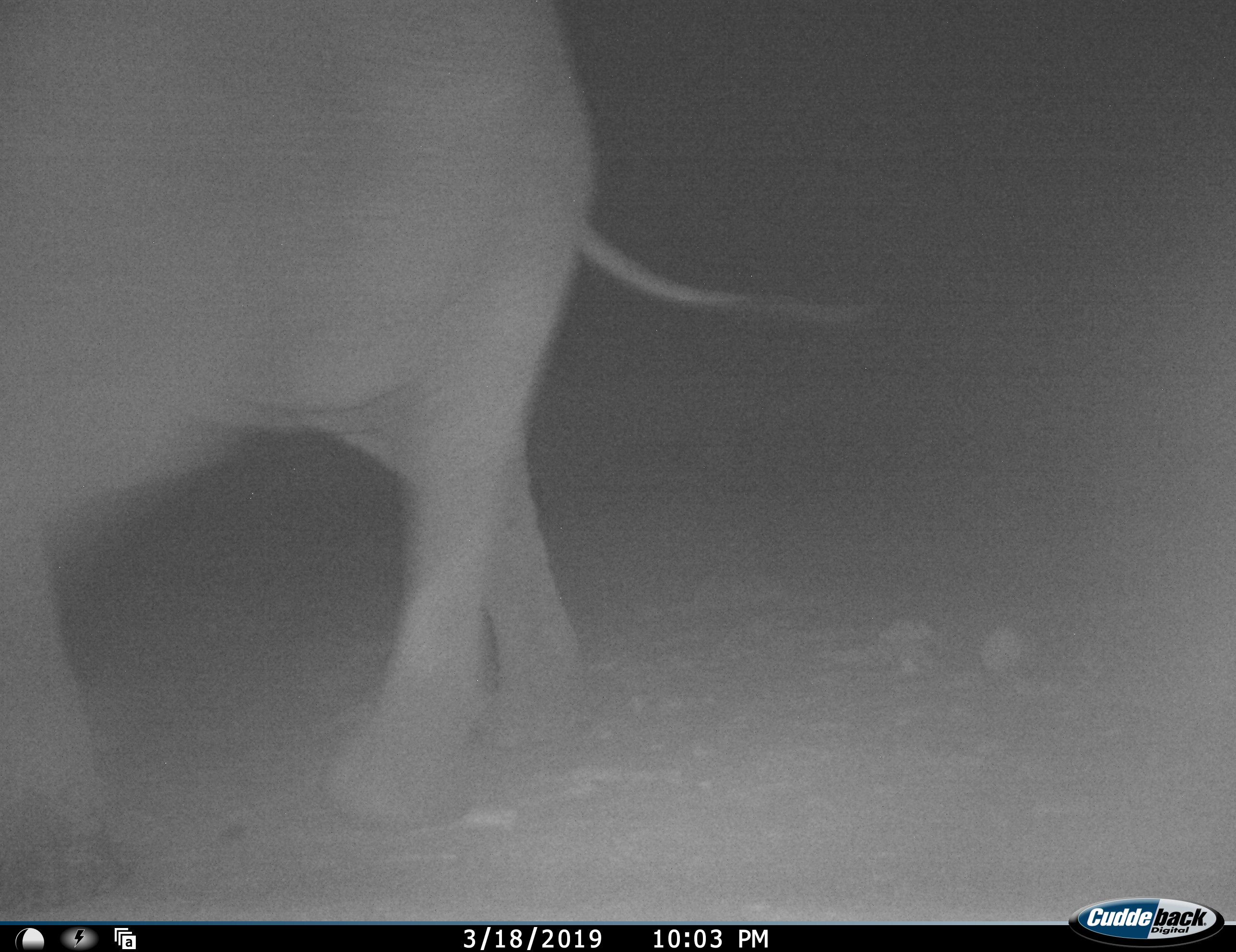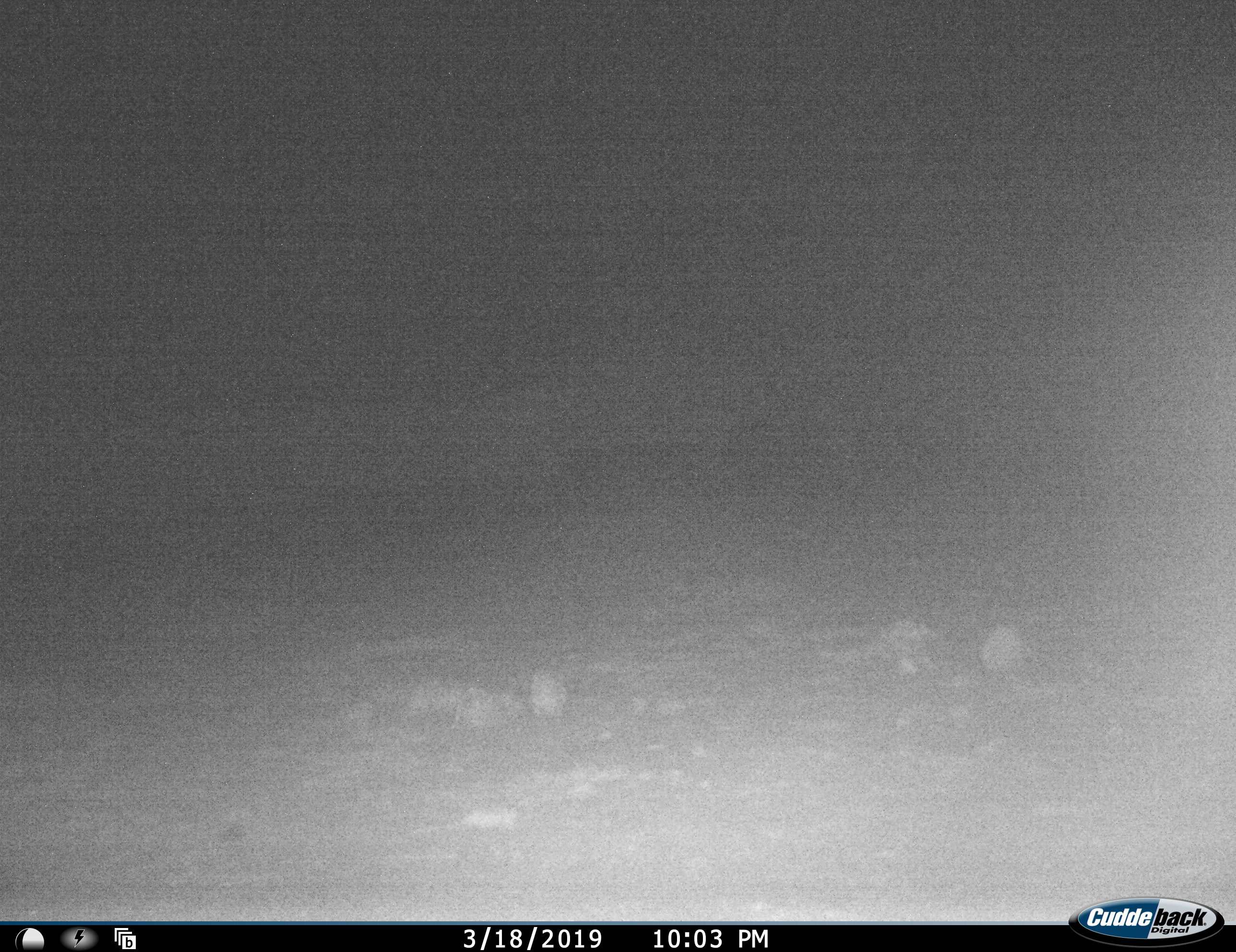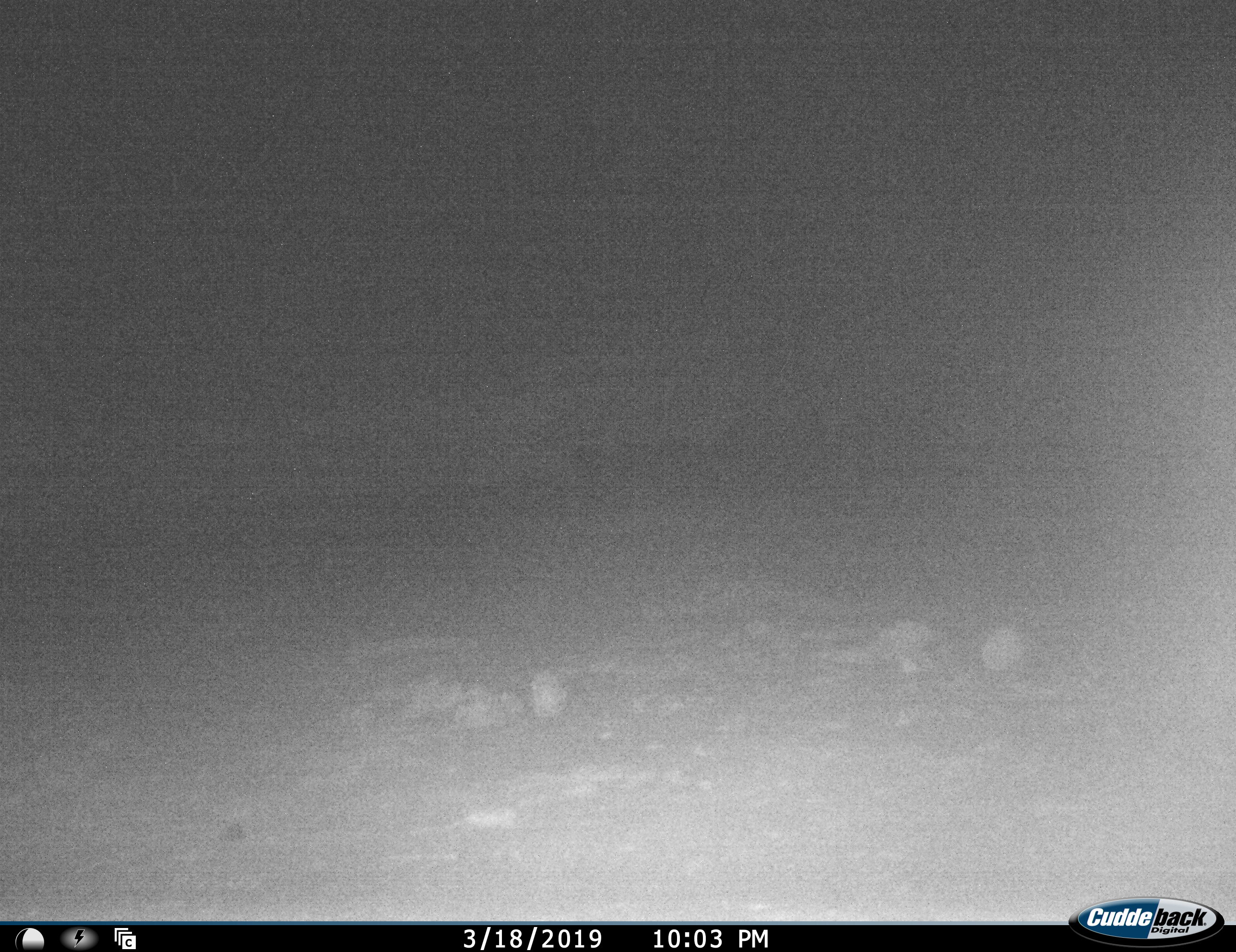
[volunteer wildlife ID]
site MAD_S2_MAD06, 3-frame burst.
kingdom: Animalia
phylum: Chordata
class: Mammalia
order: Proboscidea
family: Elephantidae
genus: Loxodonta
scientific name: Loxodonta africana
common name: african bush elephant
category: elephant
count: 1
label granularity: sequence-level